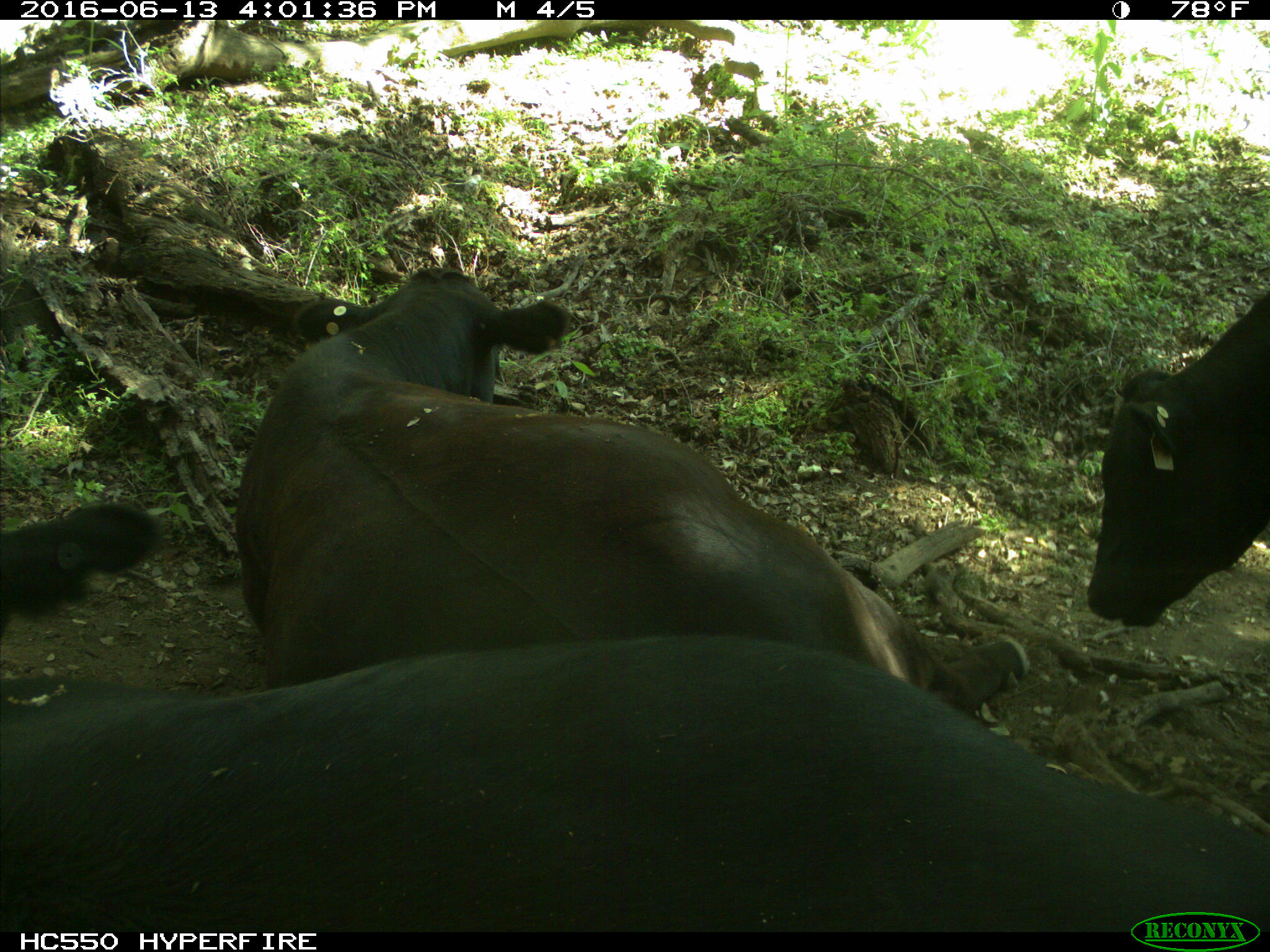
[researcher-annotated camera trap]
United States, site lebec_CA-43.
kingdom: Animalia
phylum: Chordata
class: Mammalia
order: Artiodactyla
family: Bovidae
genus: Bos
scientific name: Bos taurus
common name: domestic cow